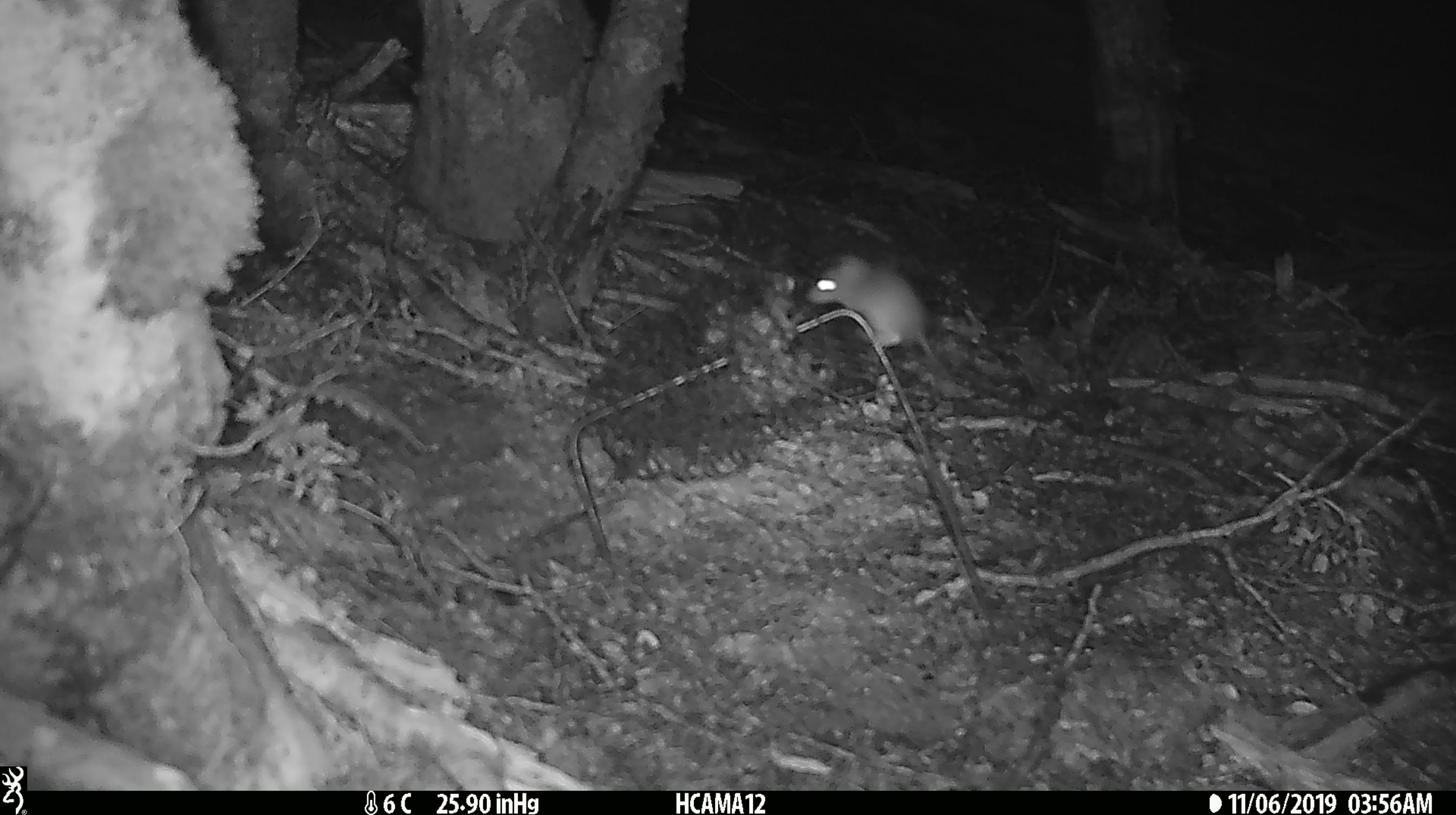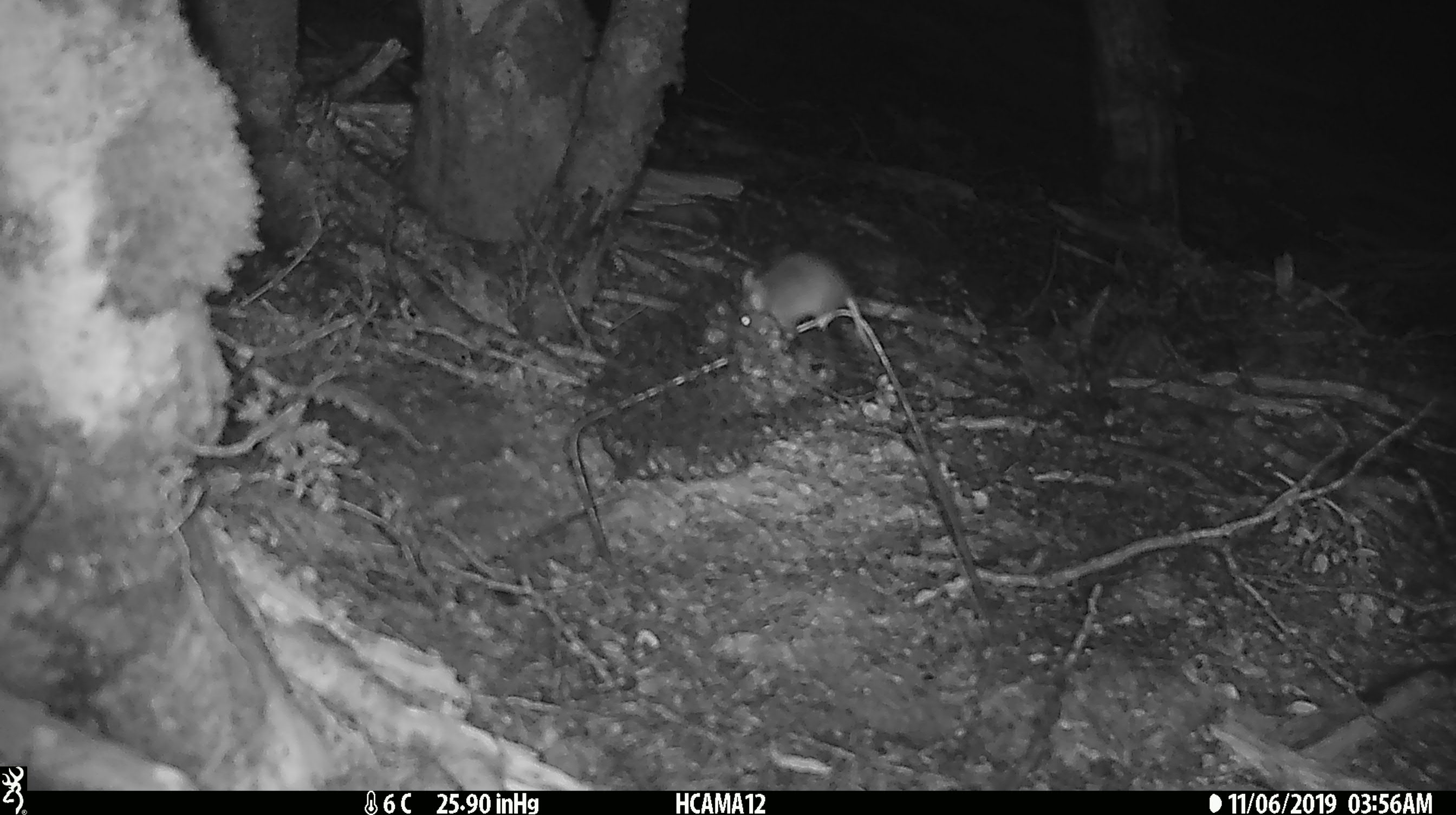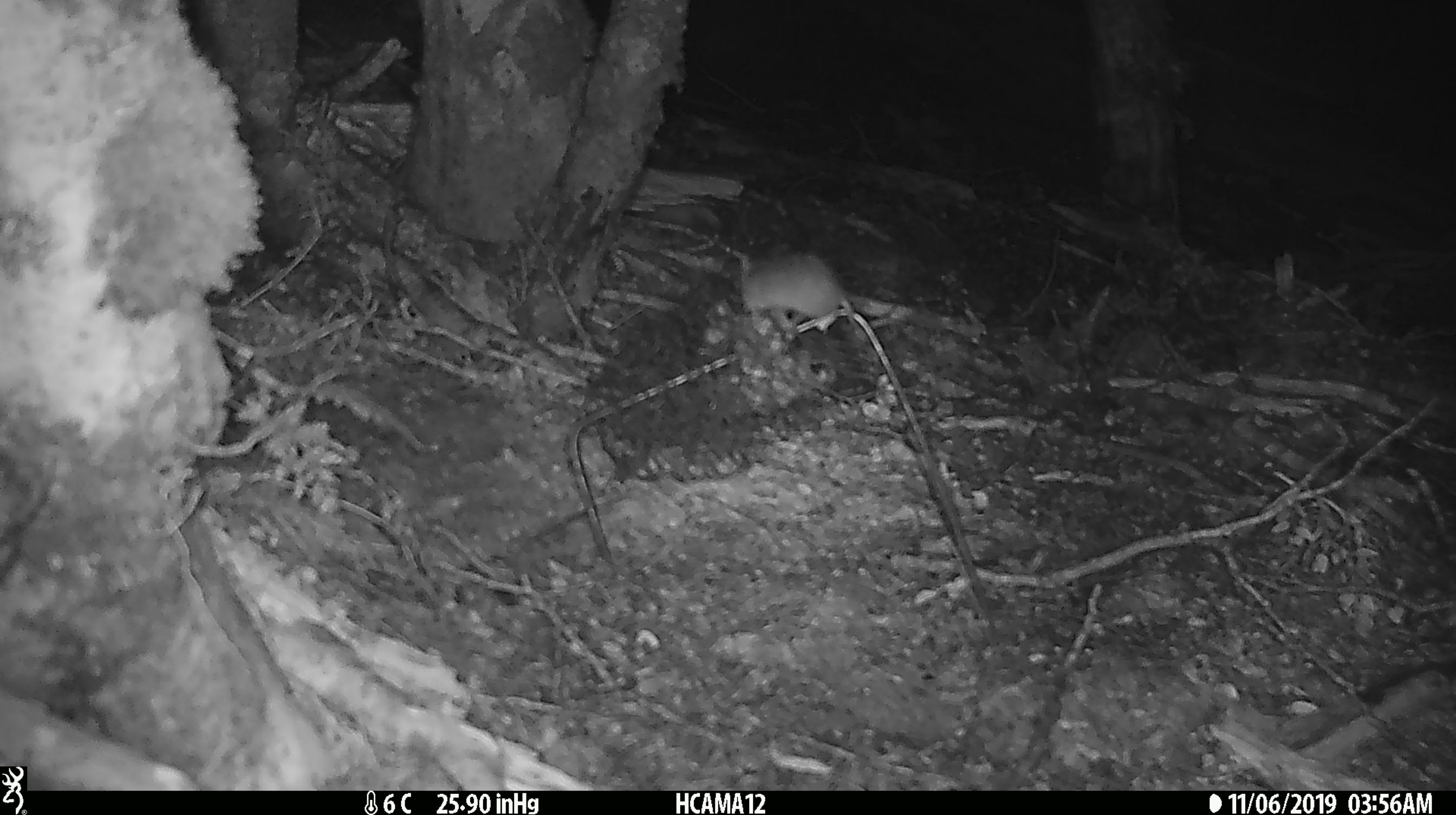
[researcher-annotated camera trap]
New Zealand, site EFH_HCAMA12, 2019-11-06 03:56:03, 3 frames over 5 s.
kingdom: Animalia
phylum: Chordata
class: Mammalia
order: Rodentia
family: Muridae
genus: Mus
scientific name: Mus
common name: mouse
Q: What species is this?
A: Mouse (Mus).